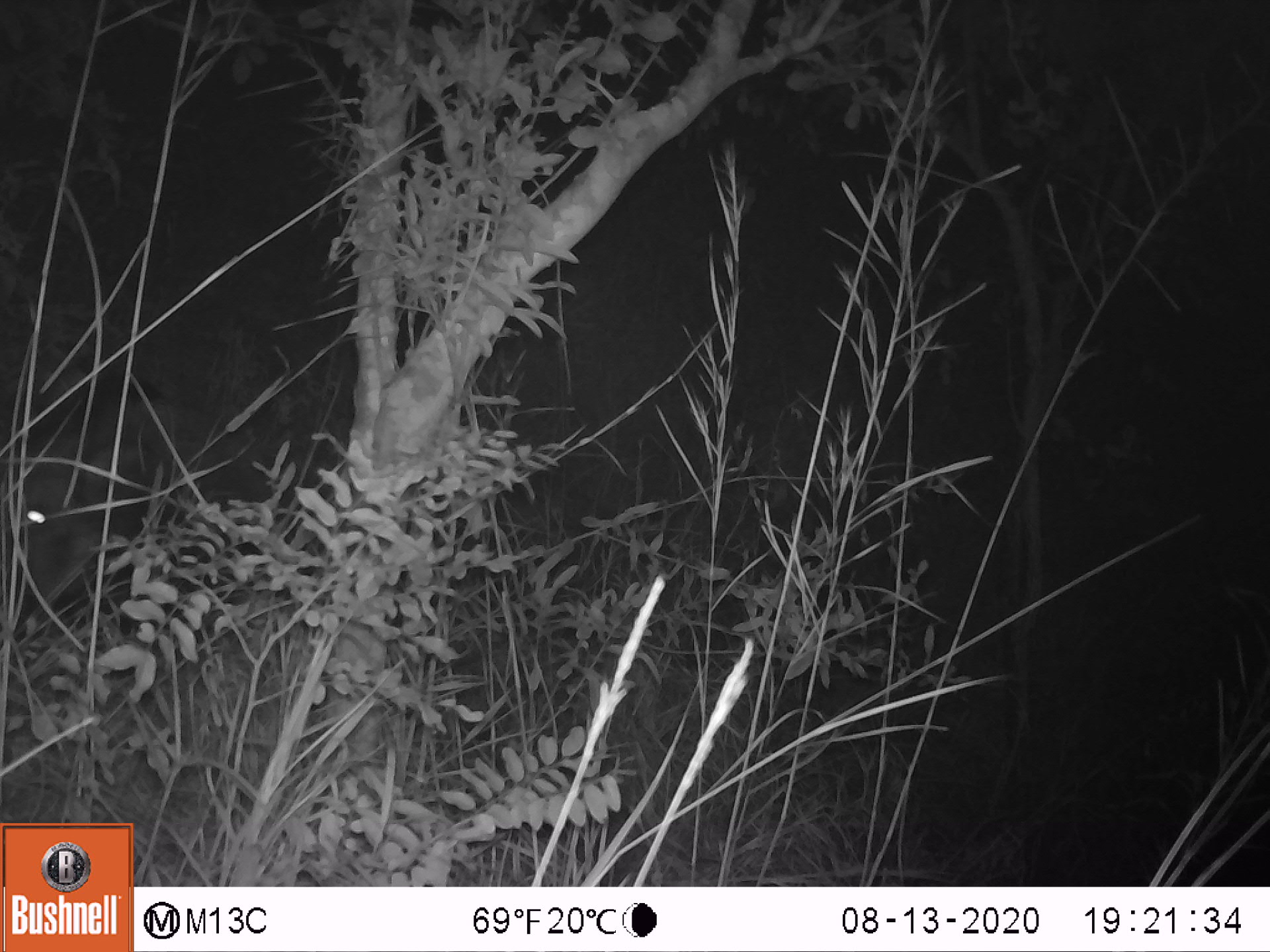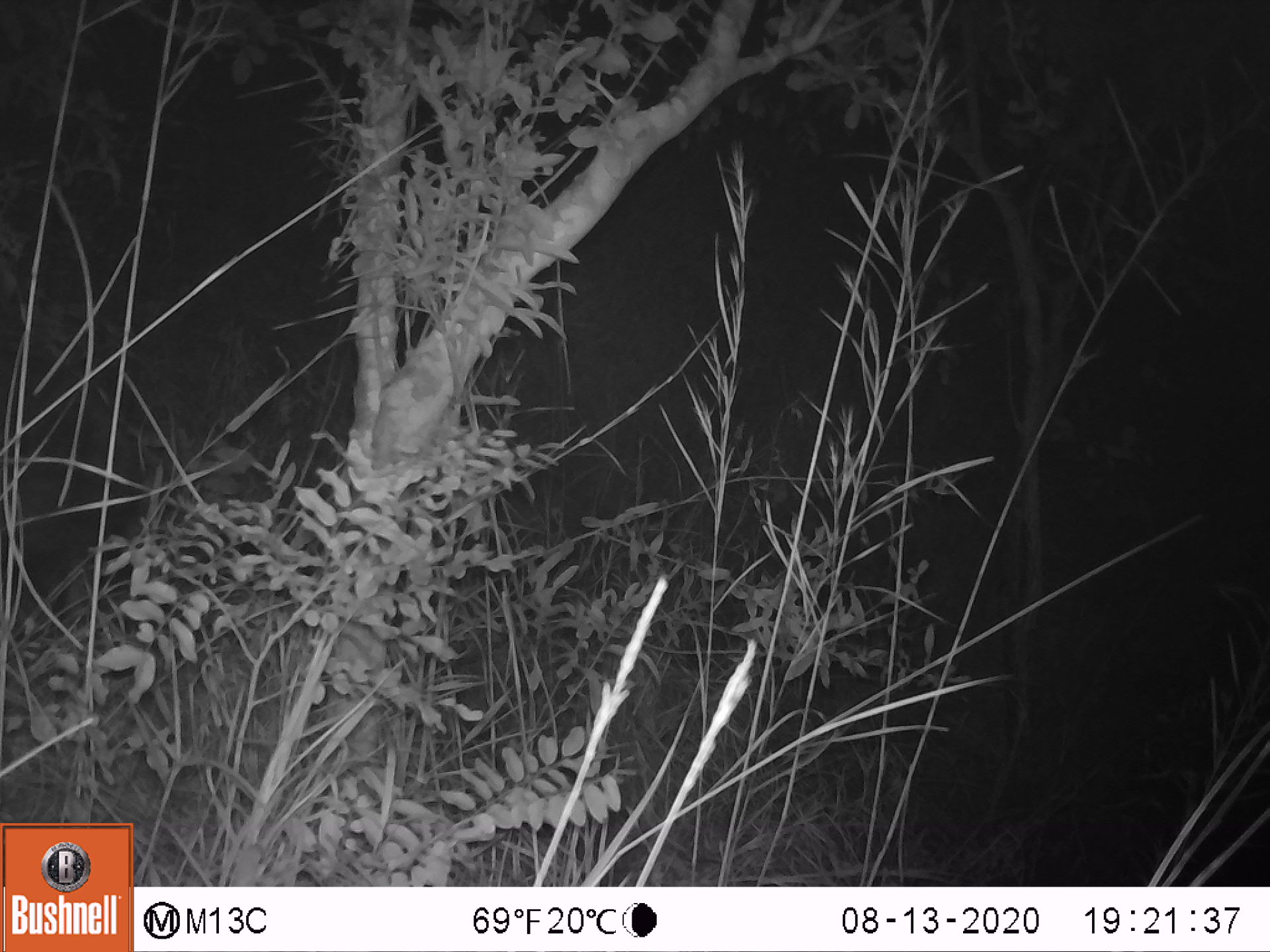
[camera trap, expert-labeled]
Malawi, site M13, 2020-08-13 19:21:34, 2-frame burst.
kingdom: Animalia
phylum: Chordata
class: Mammalia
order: Artiodactyla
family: Suidae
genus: Potamochoerus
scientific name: Potamochoerus larvatus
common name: bushpig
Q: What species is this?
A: Bushpig (Potamochoerus larvatus).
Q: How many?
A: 1.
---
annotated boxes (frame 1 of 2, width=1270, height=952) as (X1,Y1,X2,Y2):
bushpig: (2,382,257,624)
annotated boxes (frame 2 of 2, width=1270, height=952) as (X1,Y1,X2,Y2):
bushpig: (0,343,154,630)